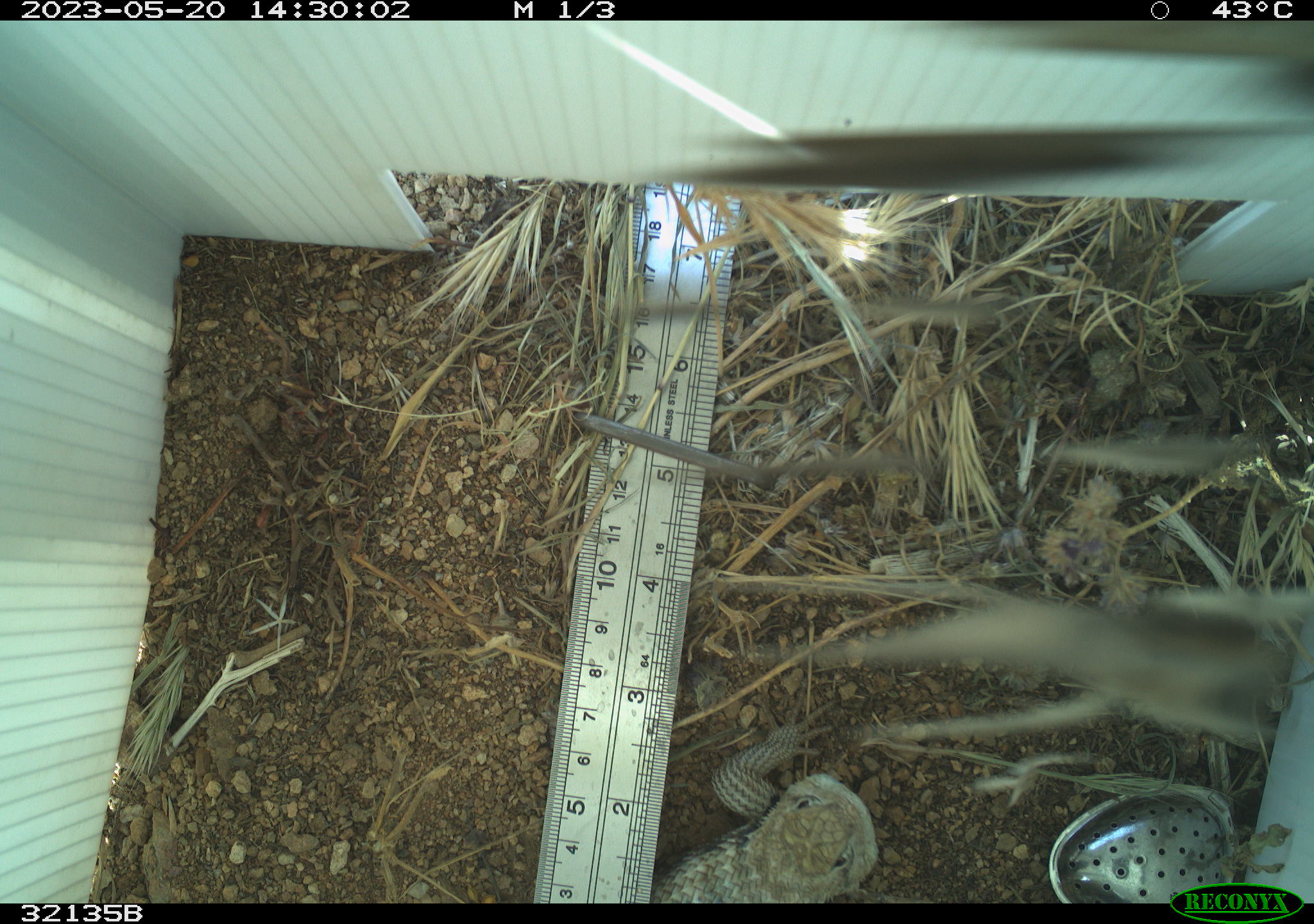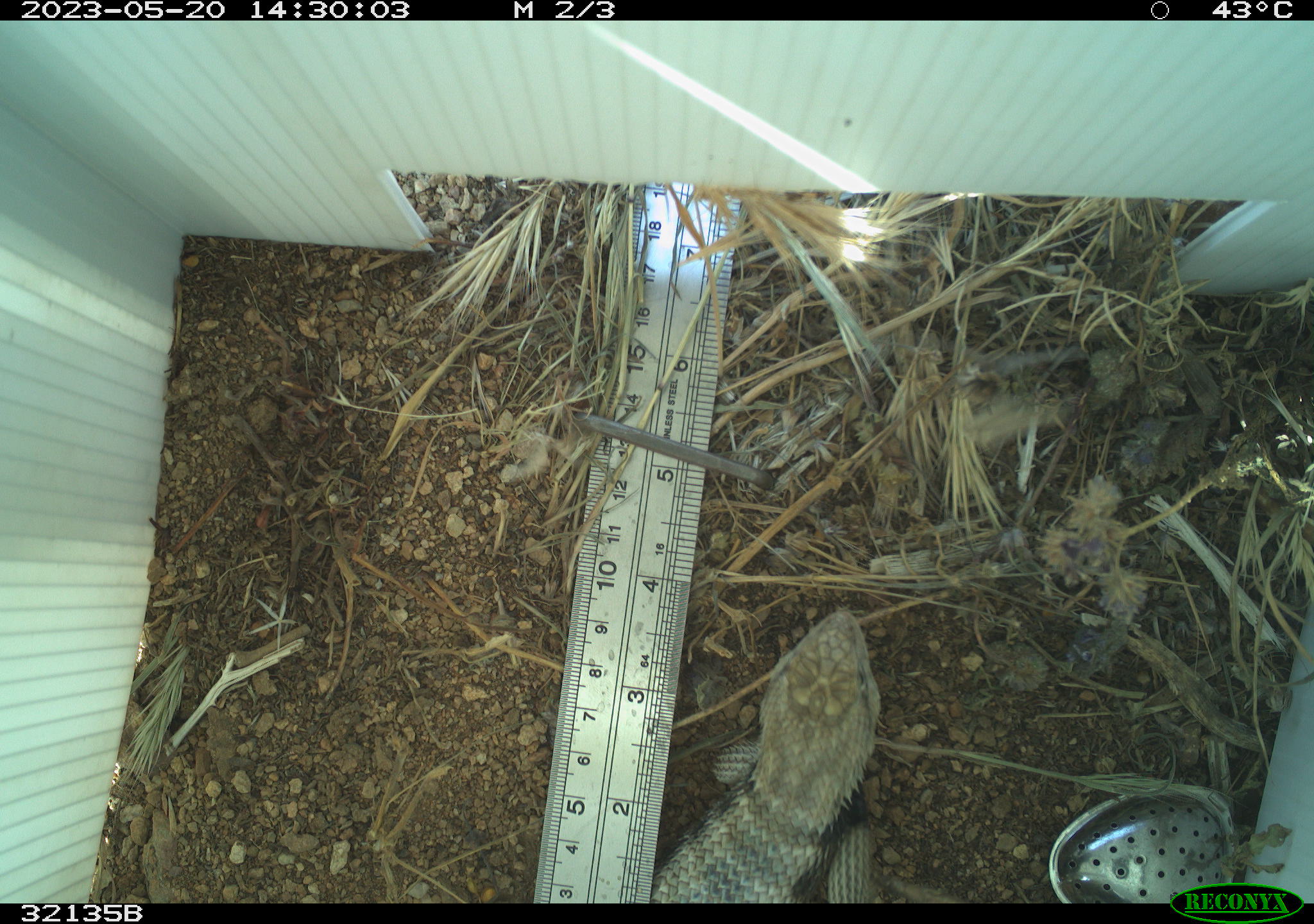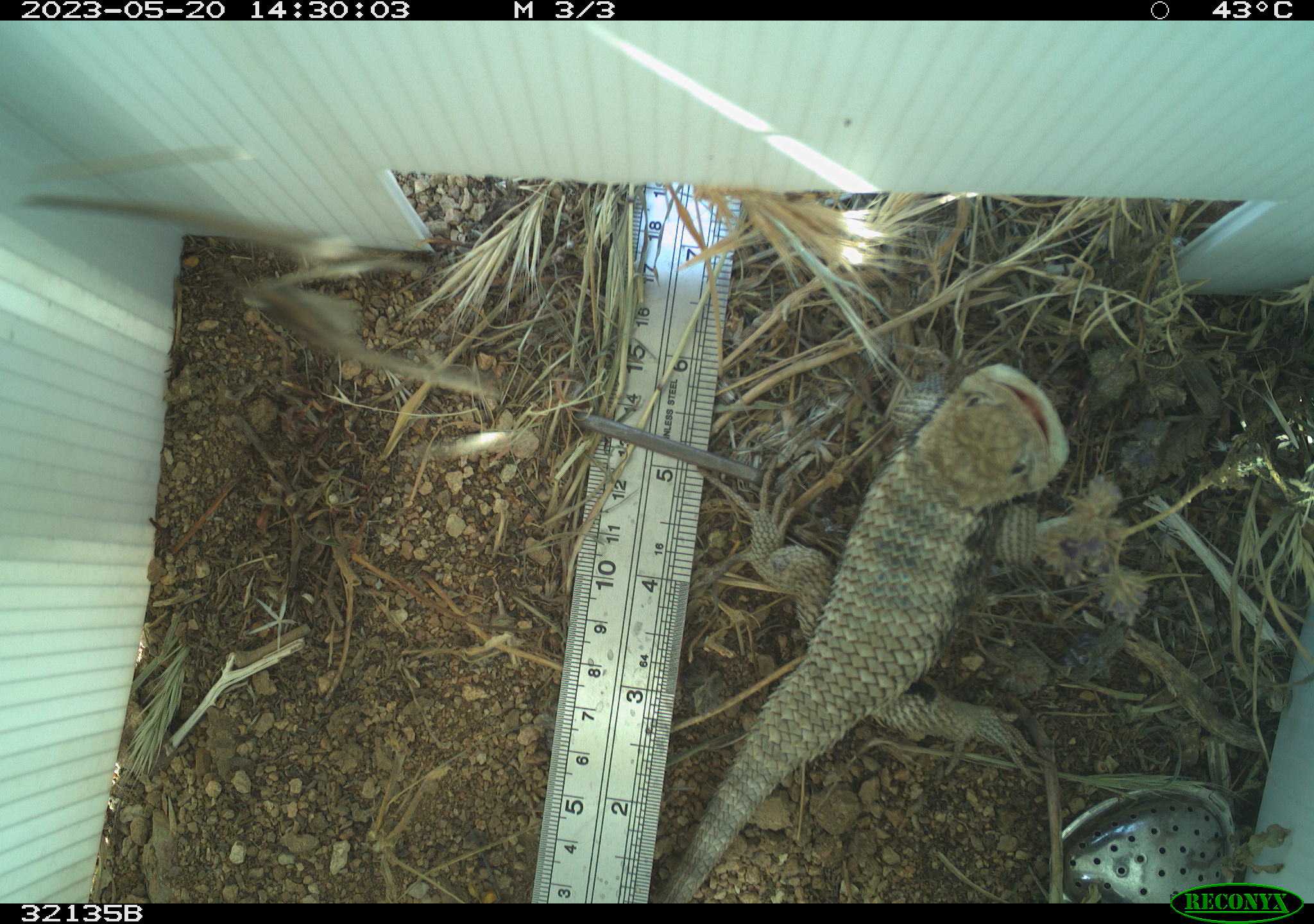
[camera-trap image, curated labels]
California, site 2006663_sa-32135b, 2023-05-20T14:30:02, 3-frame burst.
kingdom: Animalia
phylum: Chordata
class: Reptilia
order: Squamata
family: Phrynosomatidae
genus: Sceloporus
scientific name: Sceloporus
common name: spiny lizards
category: sceloporus species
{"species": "sceloporus species (spiny lizards) (Sceloporus)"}